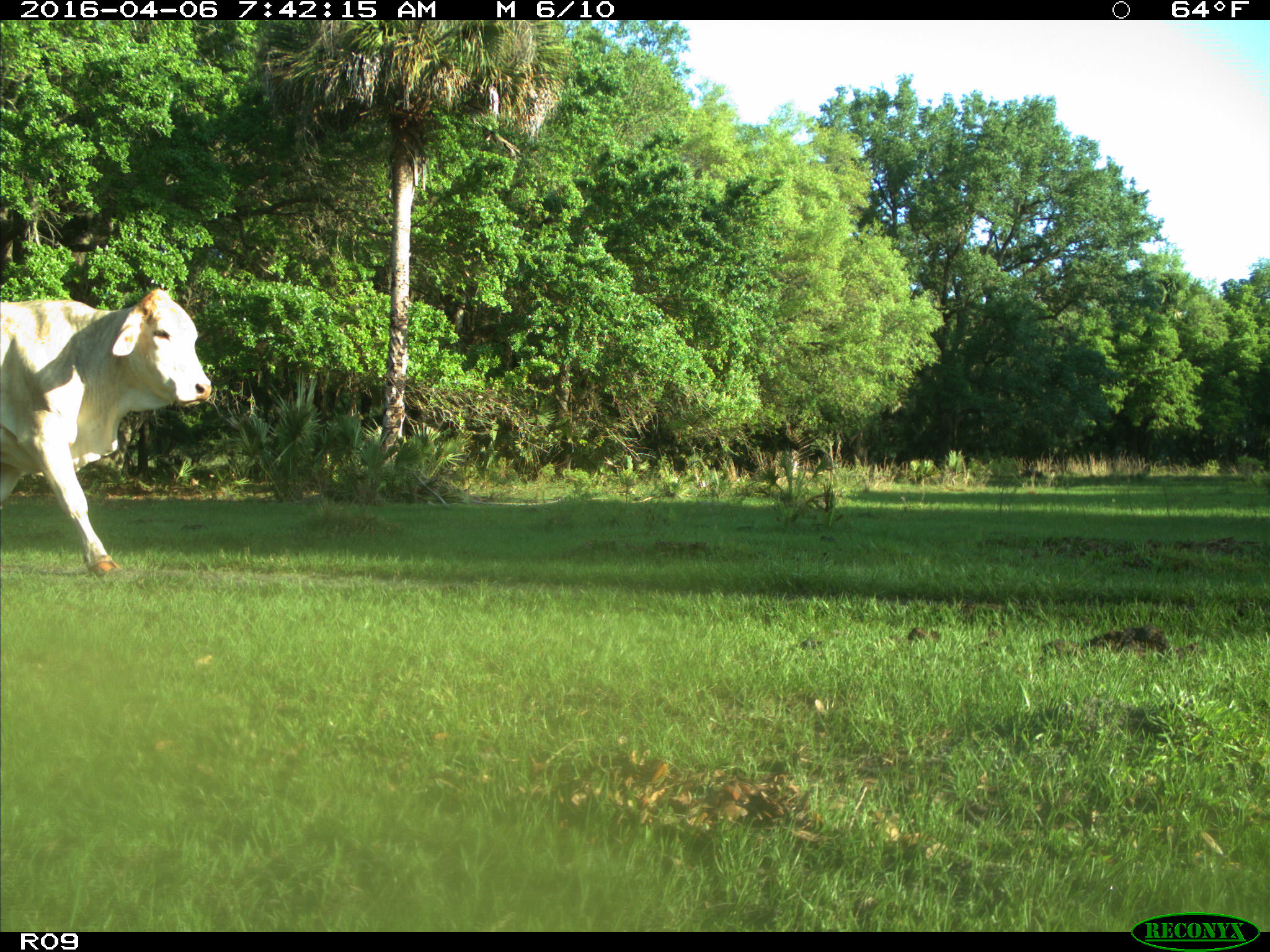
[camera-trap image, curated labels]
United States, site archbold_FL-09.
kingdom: Animalia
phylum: Chordata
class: Mammalia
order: Artiodactyla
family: Bovidae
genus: Bos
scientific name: Bos taurus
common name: domestic cow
Bos taurus (domestic cow).